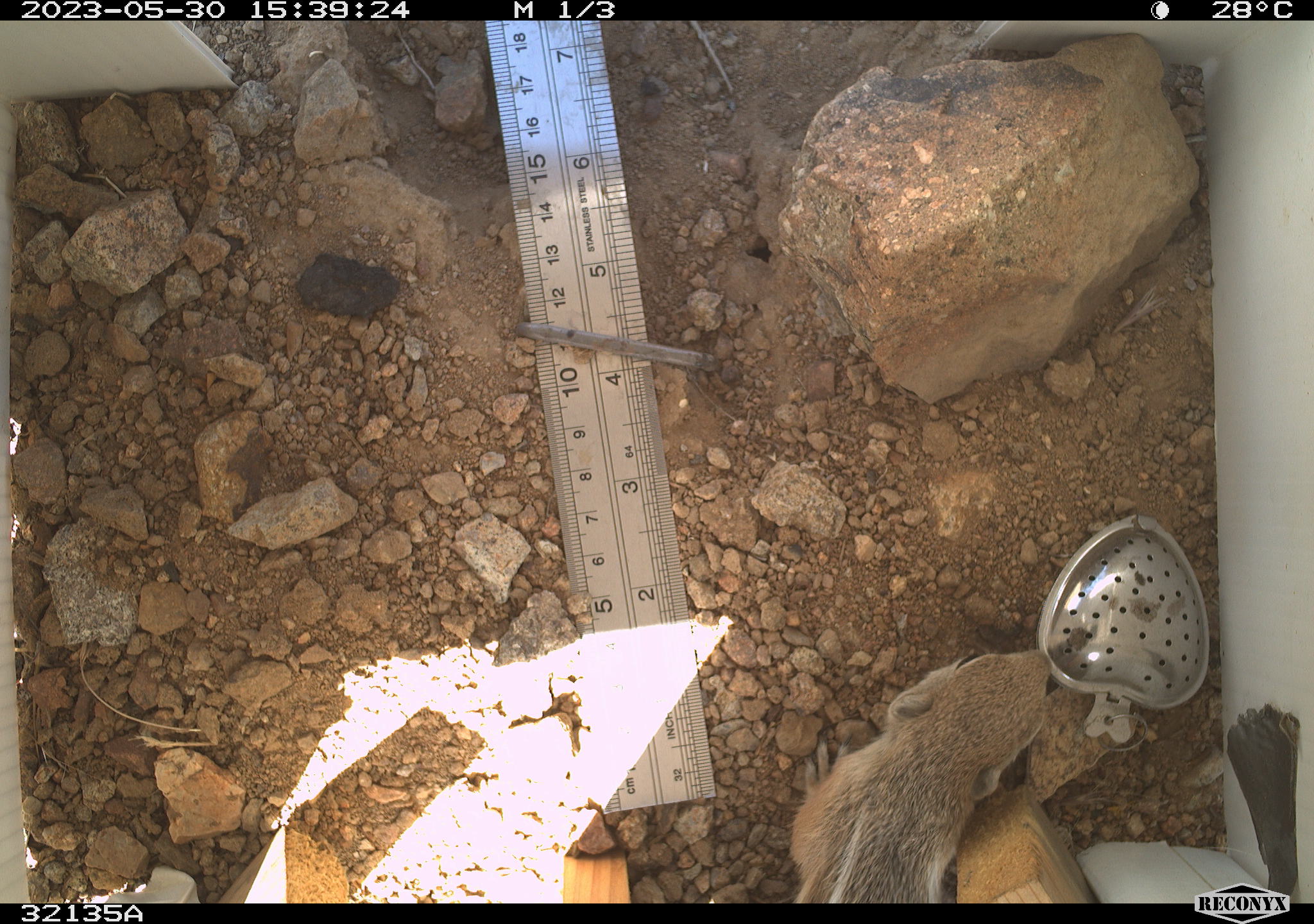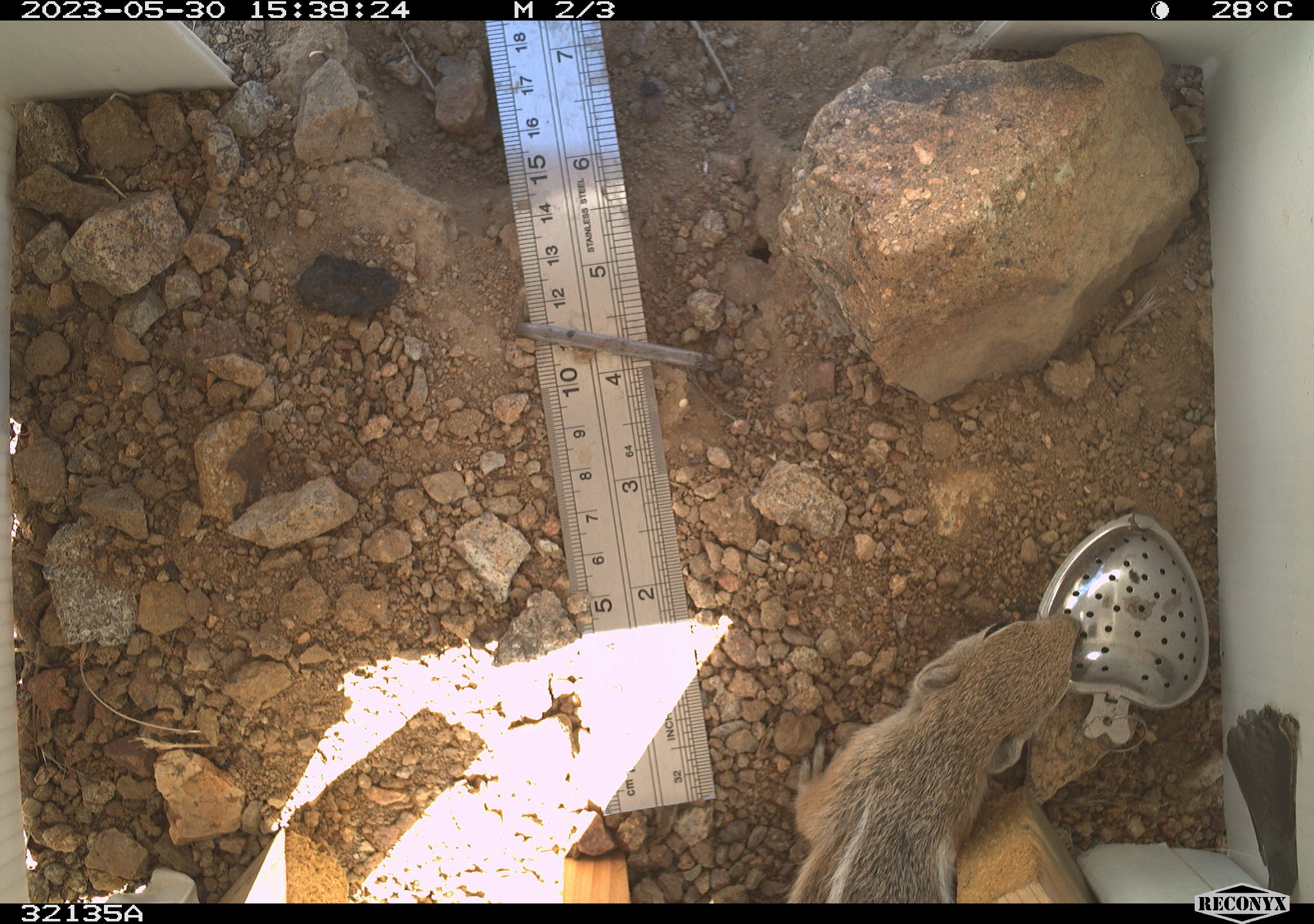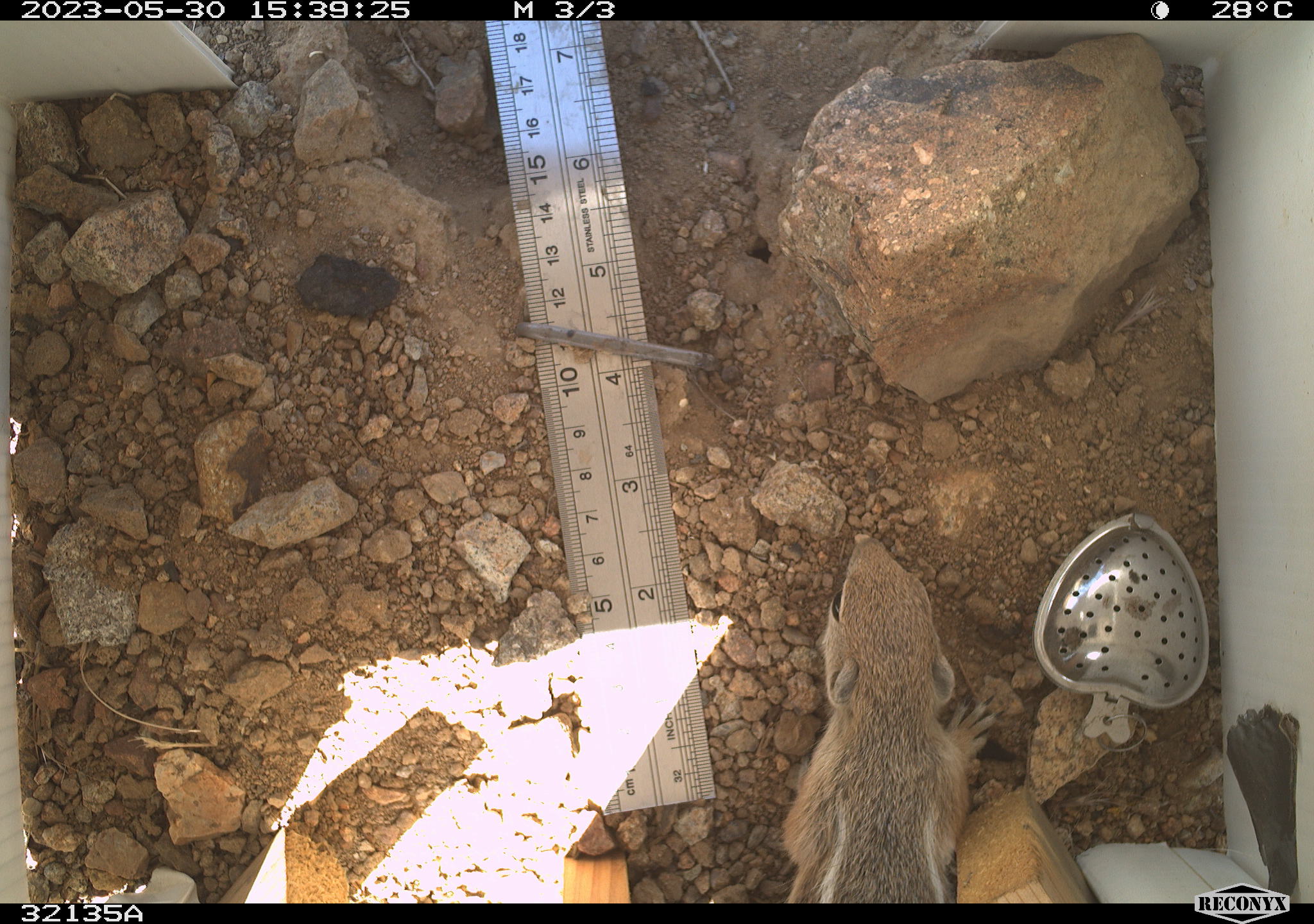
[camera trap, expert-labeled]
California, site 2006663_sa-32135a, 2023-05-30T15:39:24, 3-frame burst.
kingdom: Animalia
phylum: Chordata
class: Mammalia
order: Rodentia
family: Sciuridae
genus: Ammospermophilus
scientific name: Ammospermophilus leucurus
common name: white-tailed antelope squirrel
White-tailed antelope squirrel (Ammospermophilus leucurus).